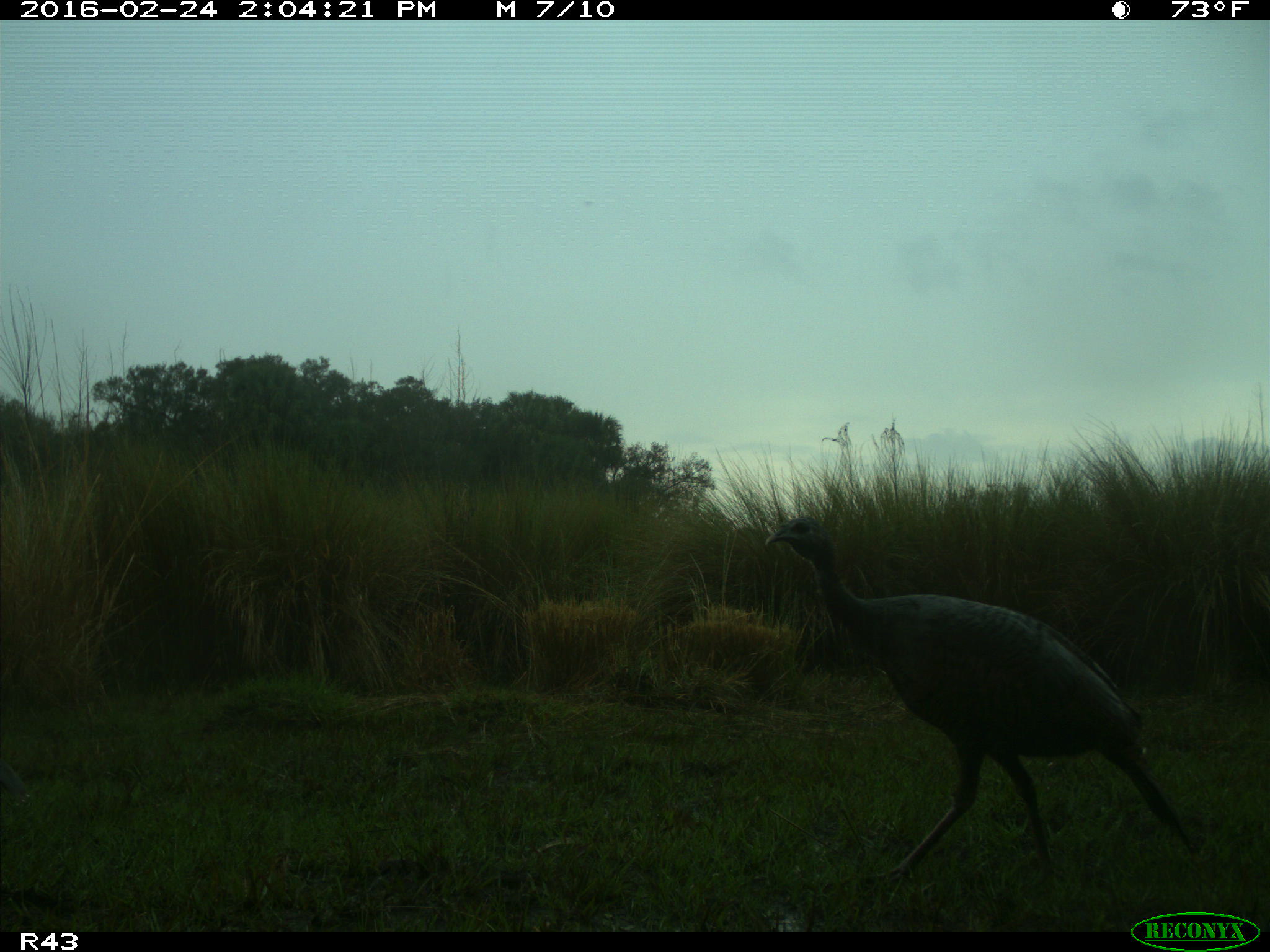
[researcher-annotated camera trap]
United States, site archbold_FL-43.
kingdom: Animalia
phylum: Chordata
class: Aves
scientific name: Aves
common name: birds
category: unidentified bird